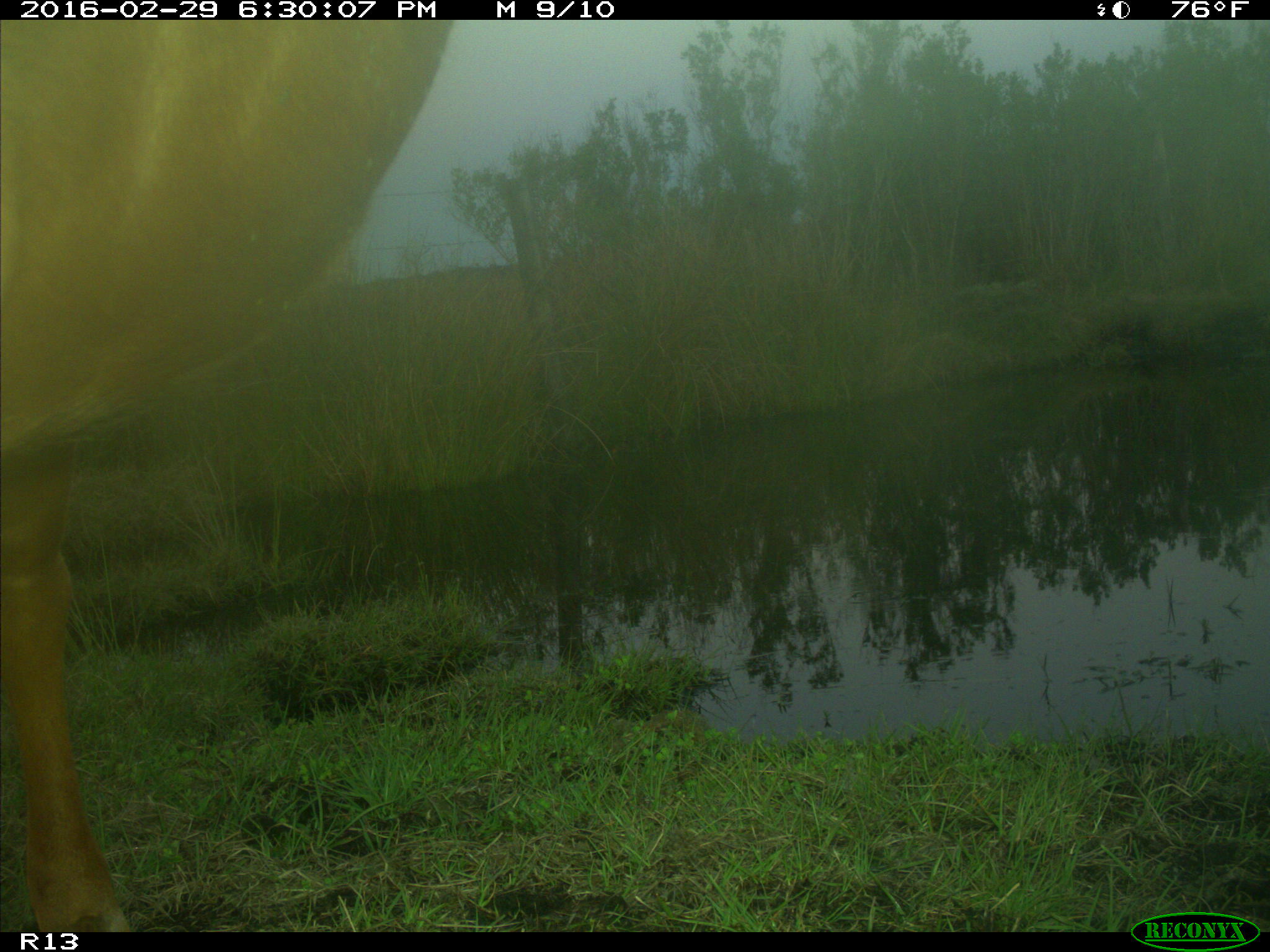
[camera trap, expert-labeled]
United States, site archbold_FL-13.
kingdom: Animalia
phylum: Chordata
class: Mammalia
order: Artiodactyla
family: Bovidae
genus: Bos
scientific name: Bos taurus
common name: domestic cow